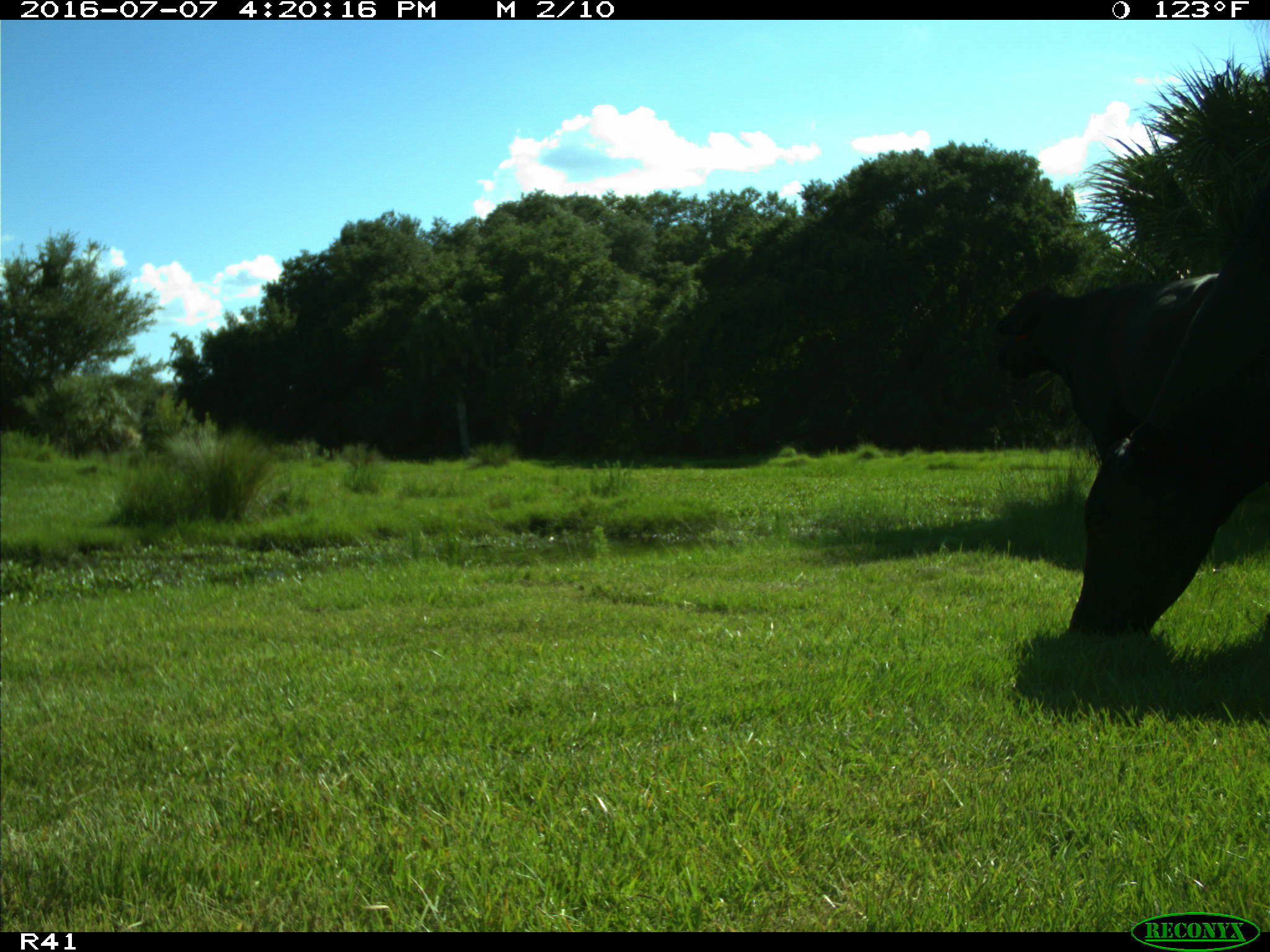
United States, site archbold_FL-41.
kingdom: Animalia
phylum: Chordata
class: Mammalia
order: Artiodactyla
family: Bovidae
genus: Bos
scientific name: Bos taurus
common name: domestic cow